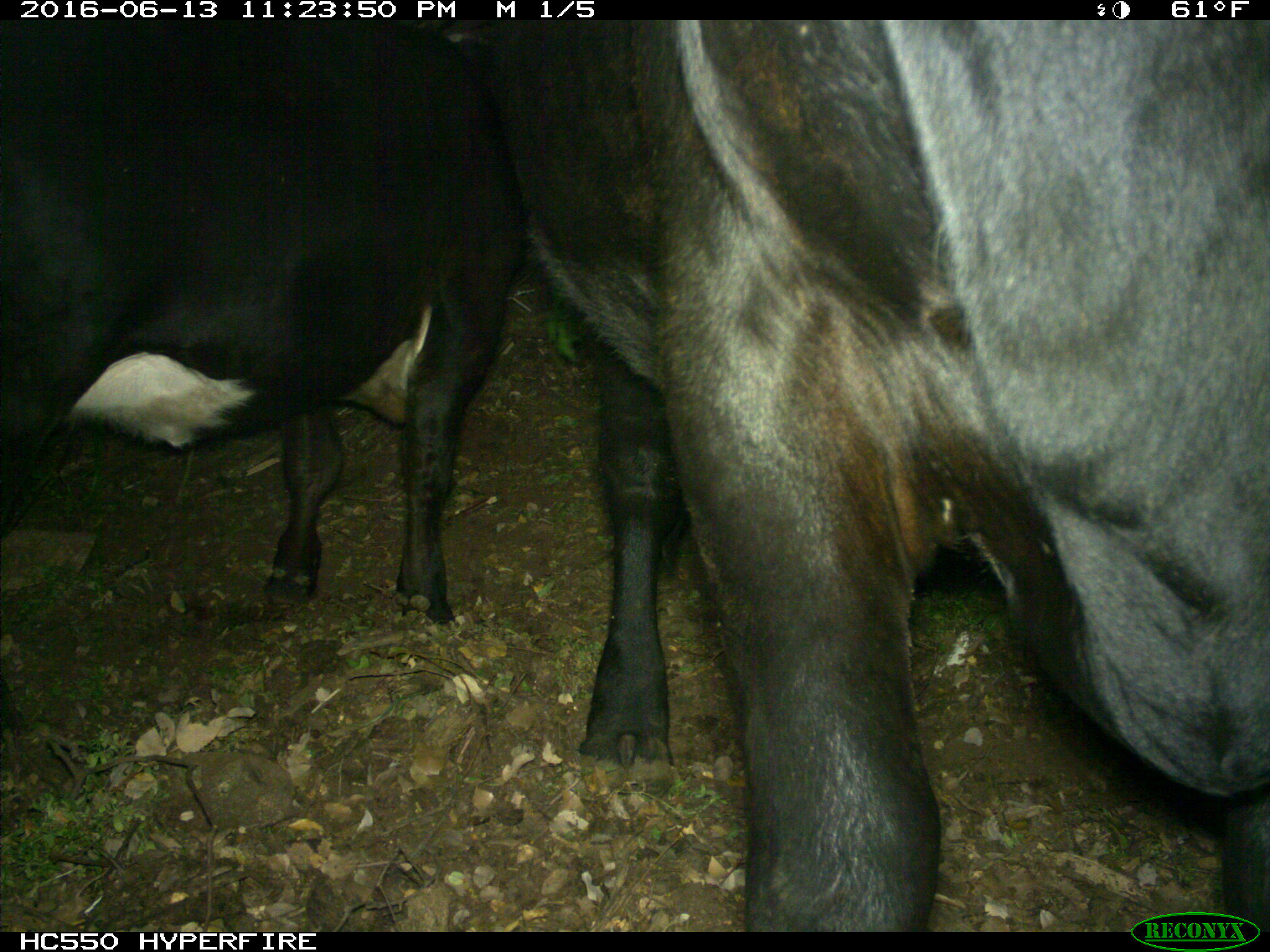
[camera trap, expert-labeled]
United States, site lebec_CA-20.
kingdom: Animalia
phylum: Chordata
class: Mammalia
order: Artiodactyla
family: Bovidae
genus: Bos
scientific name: Bos taurus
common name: domestic cow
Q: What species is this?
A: Bos taurus (domestic cow).